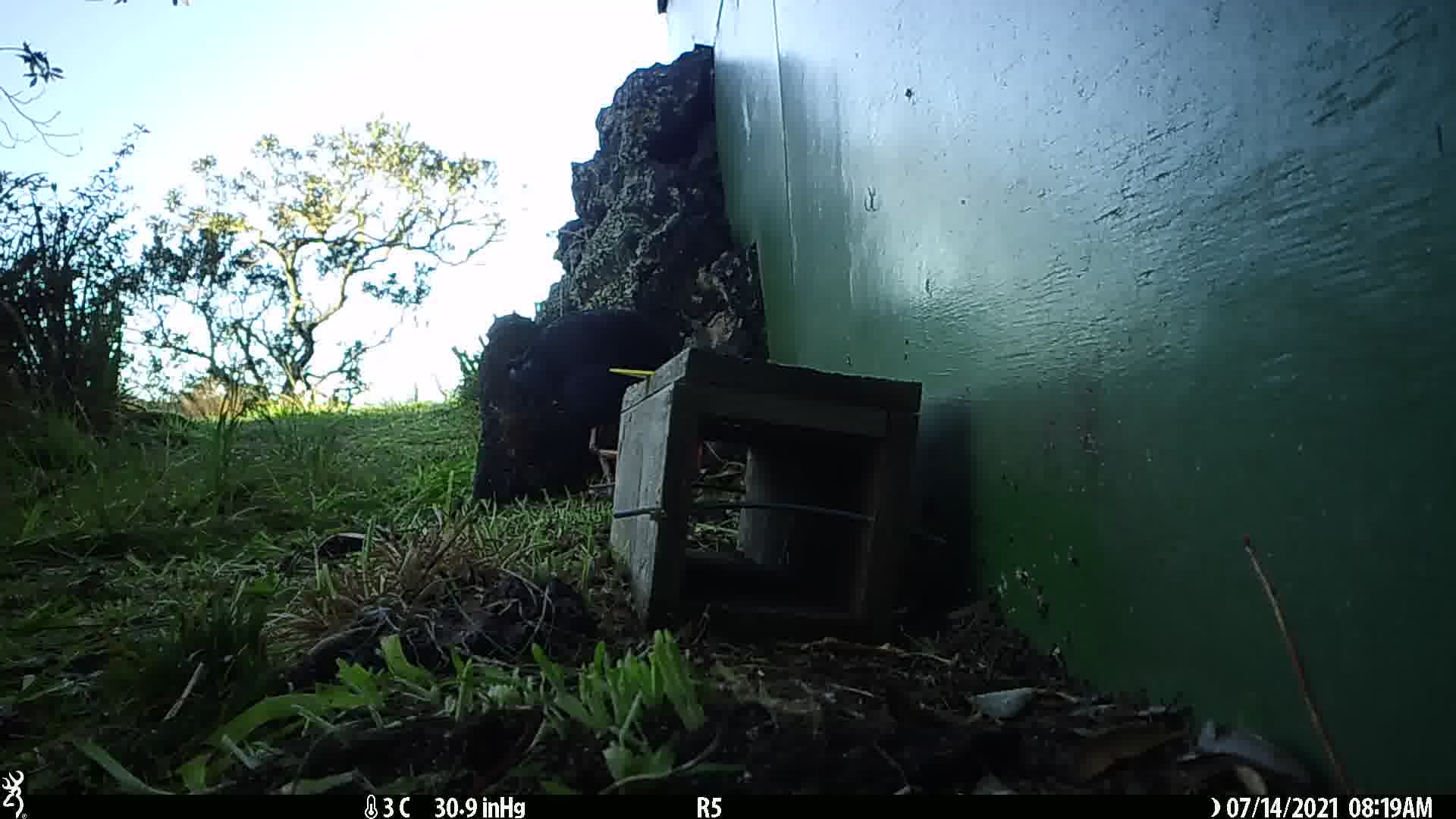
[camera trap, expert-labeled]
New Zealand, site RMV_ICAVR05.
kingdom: Animalia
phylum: Chordata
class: Aves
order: Gruiformes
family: Rallidae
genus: Porphyrio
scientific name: Porphyrio melanotus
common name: australasian swamphen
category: pukeko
Pukeko (australasian swamphen) (Porphyrio melanotus).